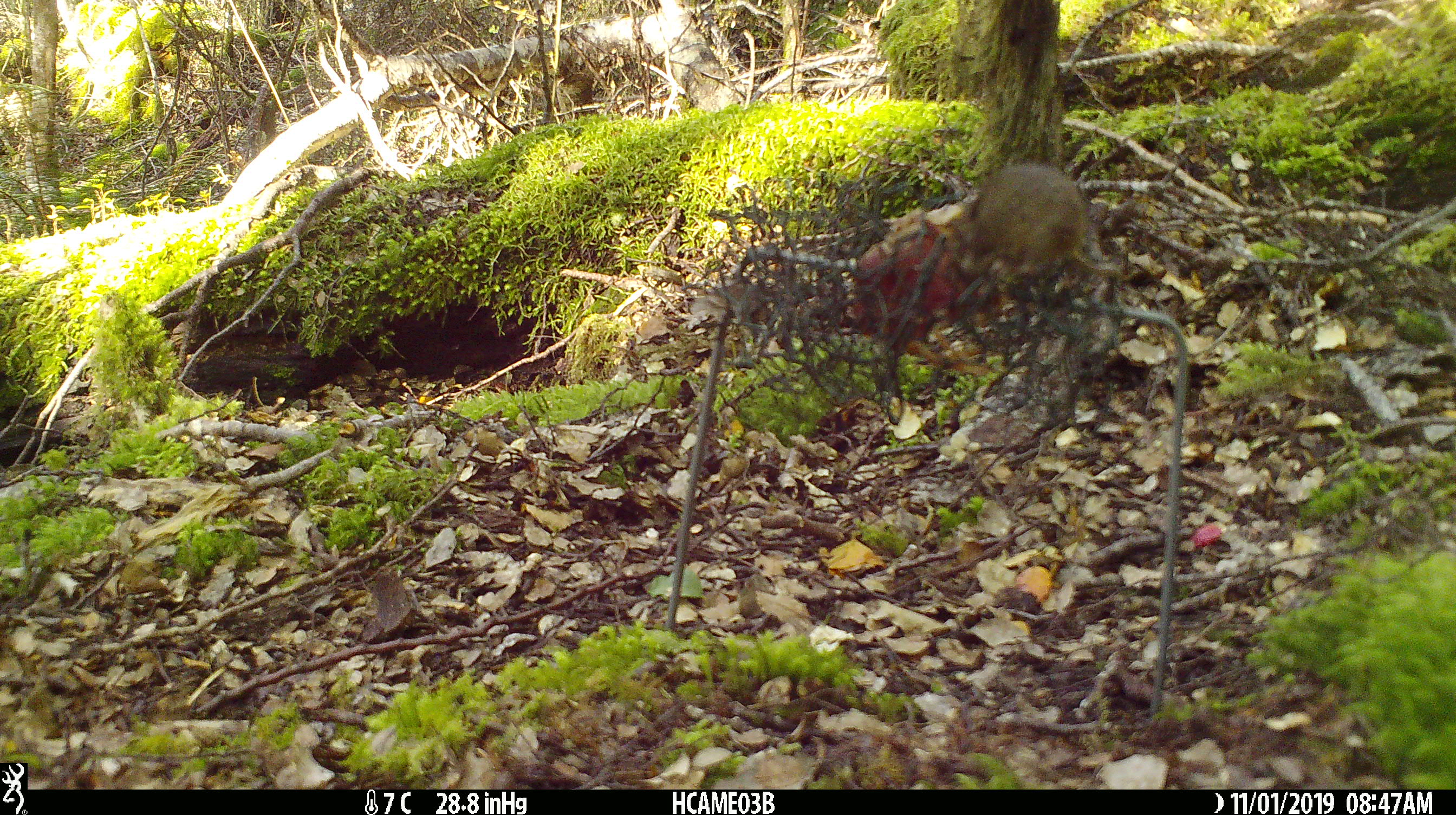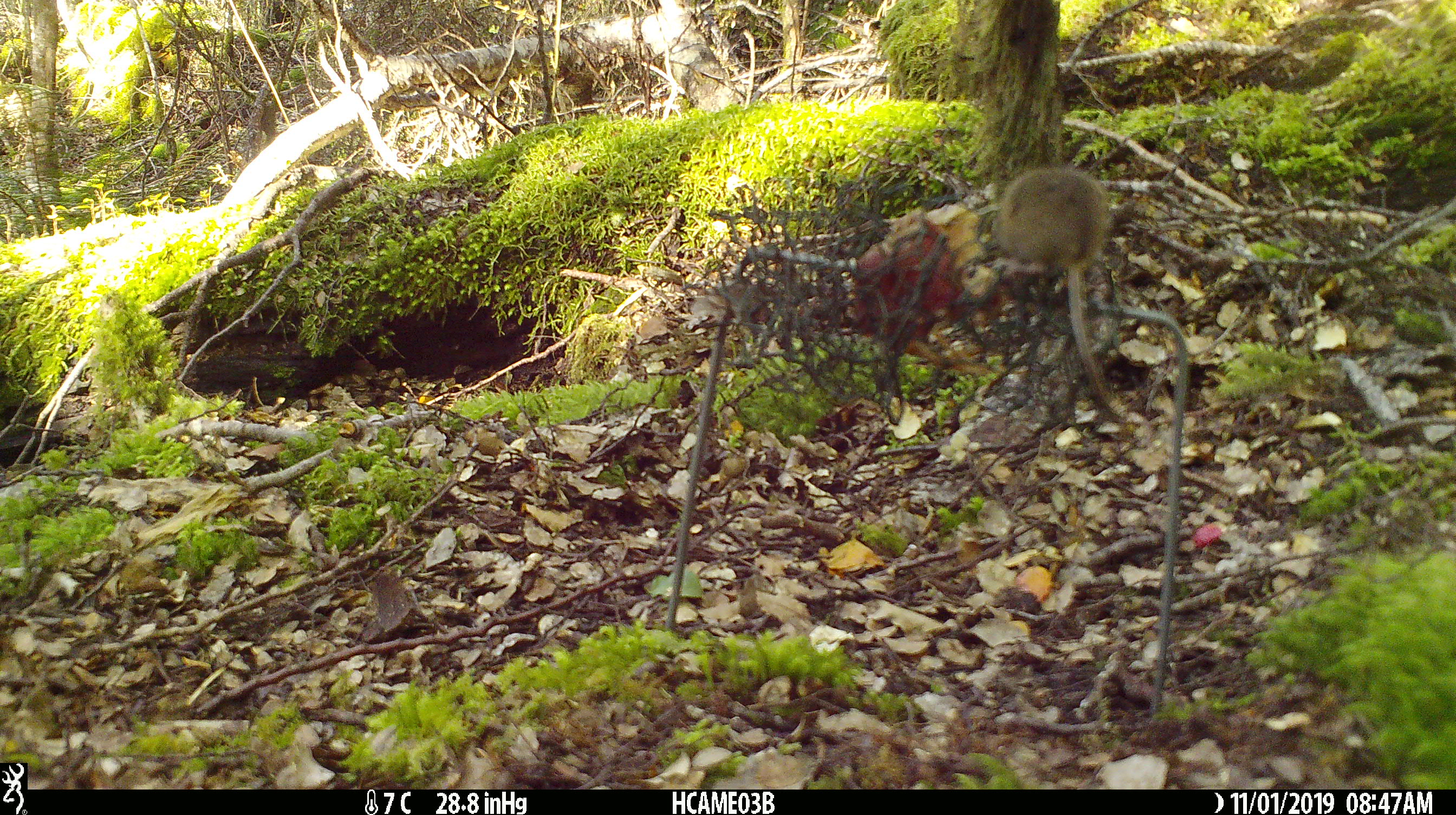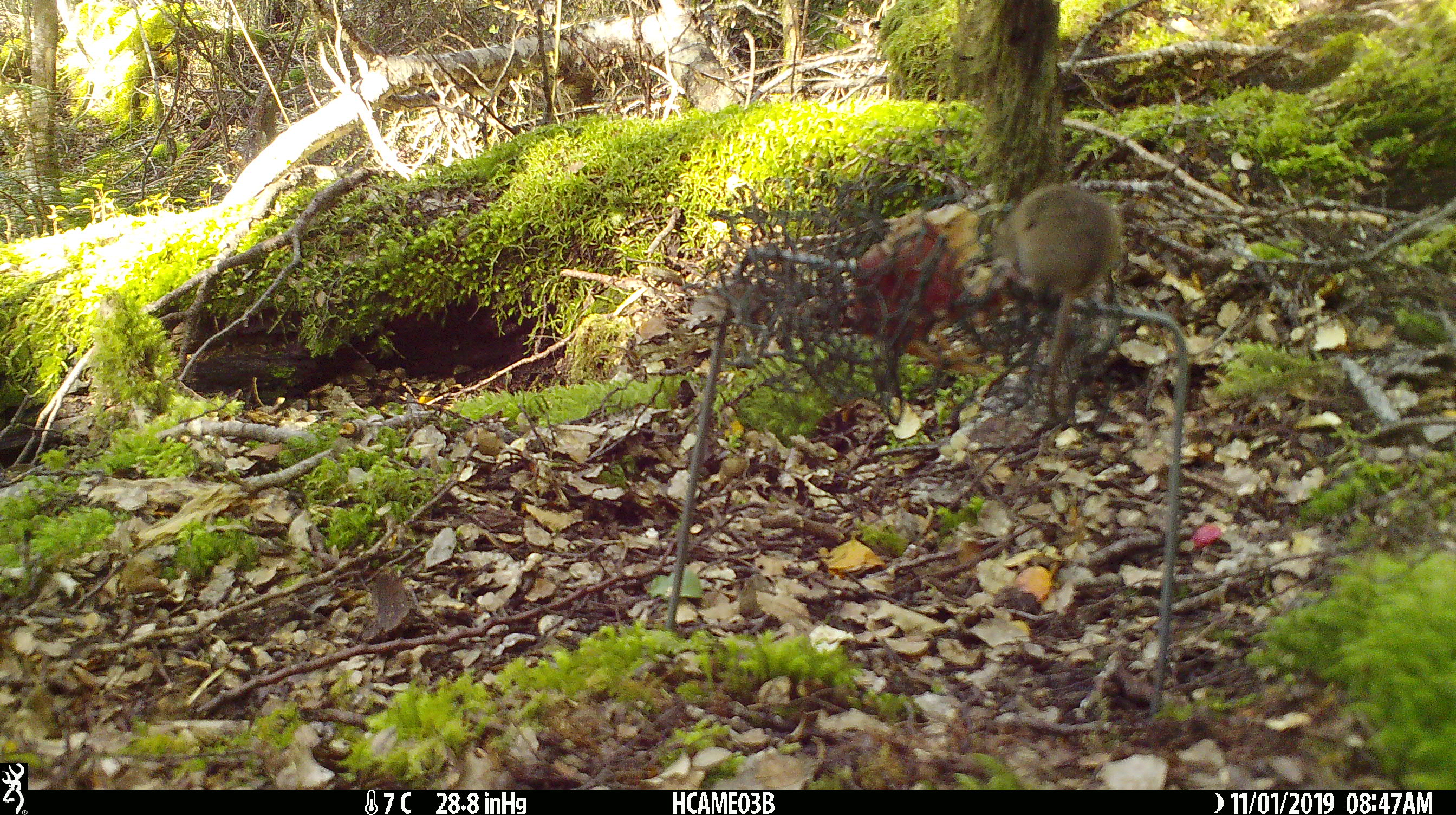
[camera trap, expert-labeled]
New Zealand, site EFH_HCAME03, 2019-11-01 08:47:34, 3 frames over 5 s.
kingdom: Animalia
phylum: Chordata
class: Mammalia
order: Rodentia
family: Muridae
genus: Mus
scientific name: Mus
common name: mouse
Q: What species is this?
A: Mouse (Mus).